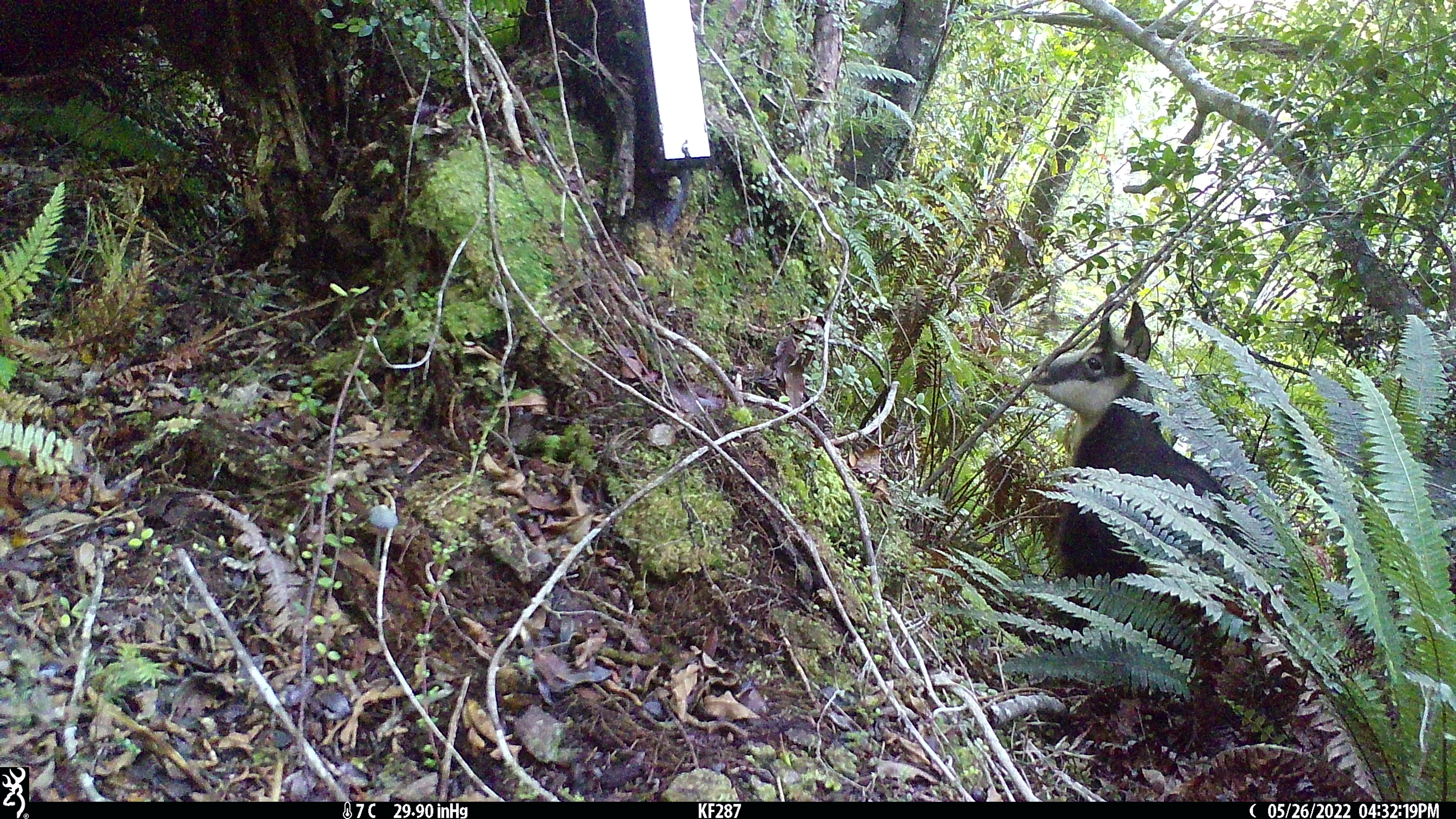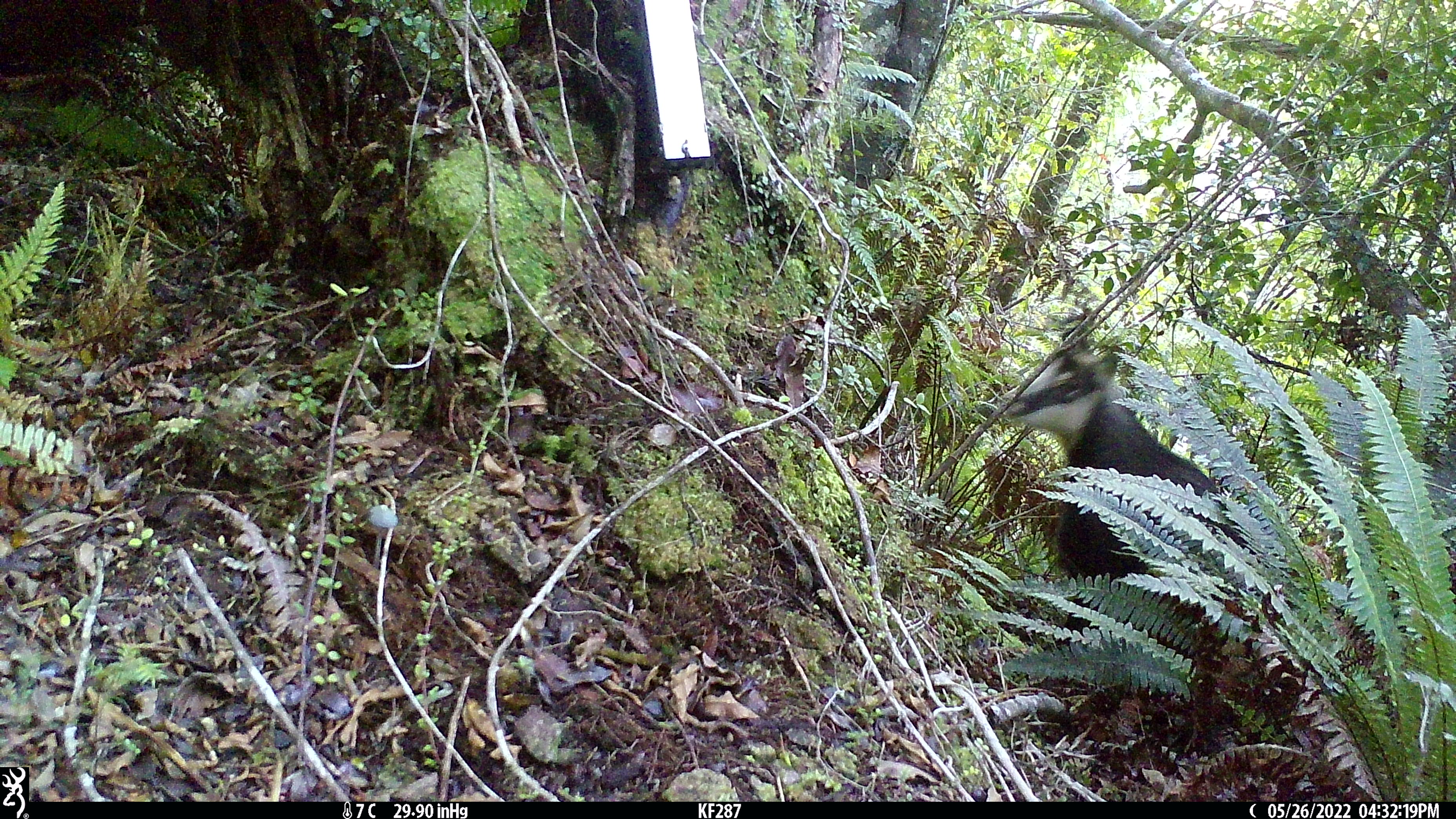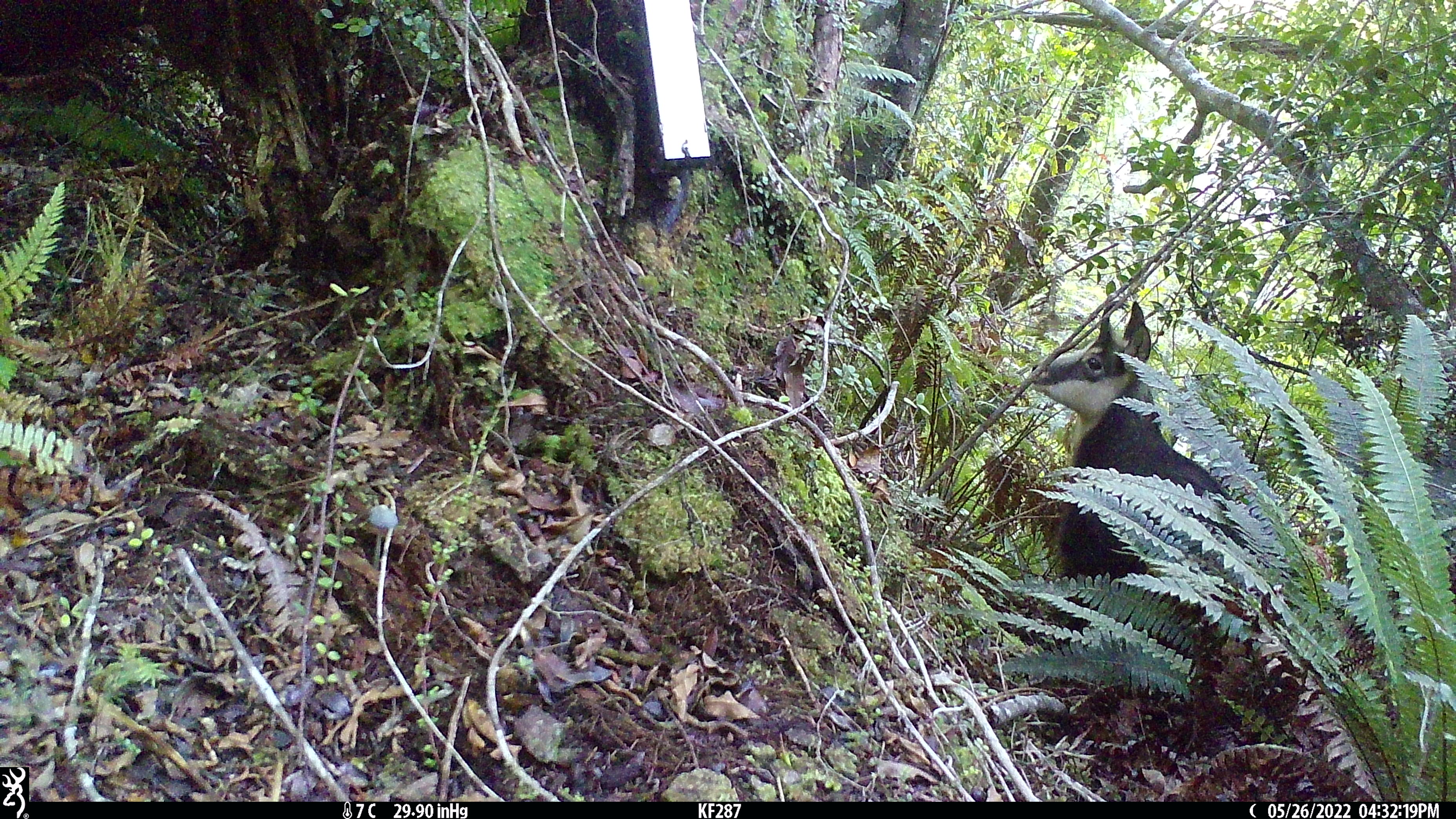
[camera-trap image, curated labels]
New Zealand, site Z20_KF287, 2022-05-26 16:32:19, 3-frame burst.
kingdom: Animalia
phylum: Chordata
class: Mammalia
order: Artiodactyla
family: Bovidae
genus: Rupicapra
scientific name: Rupicapra rupicapra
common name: alpine chamois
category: chamois